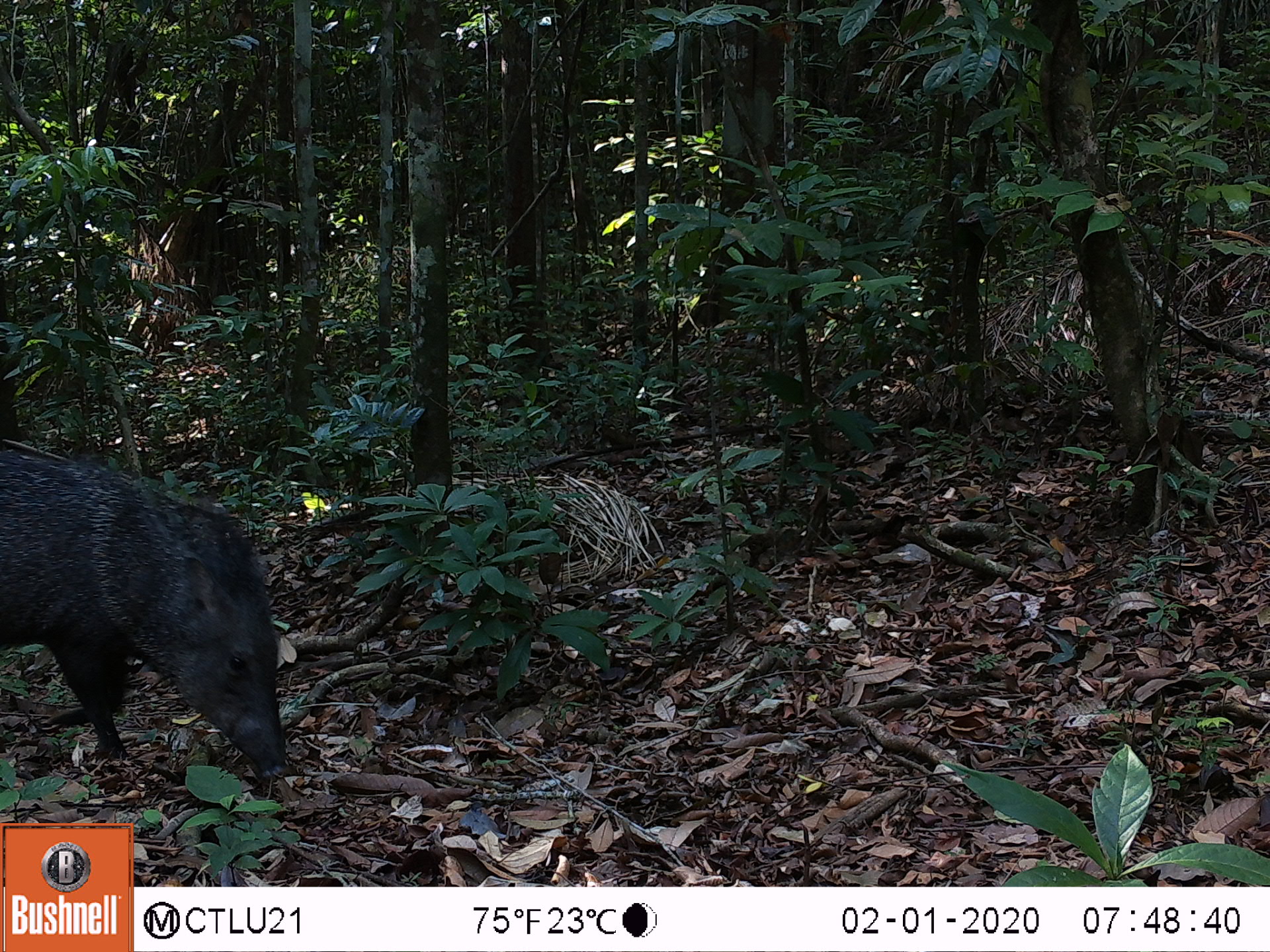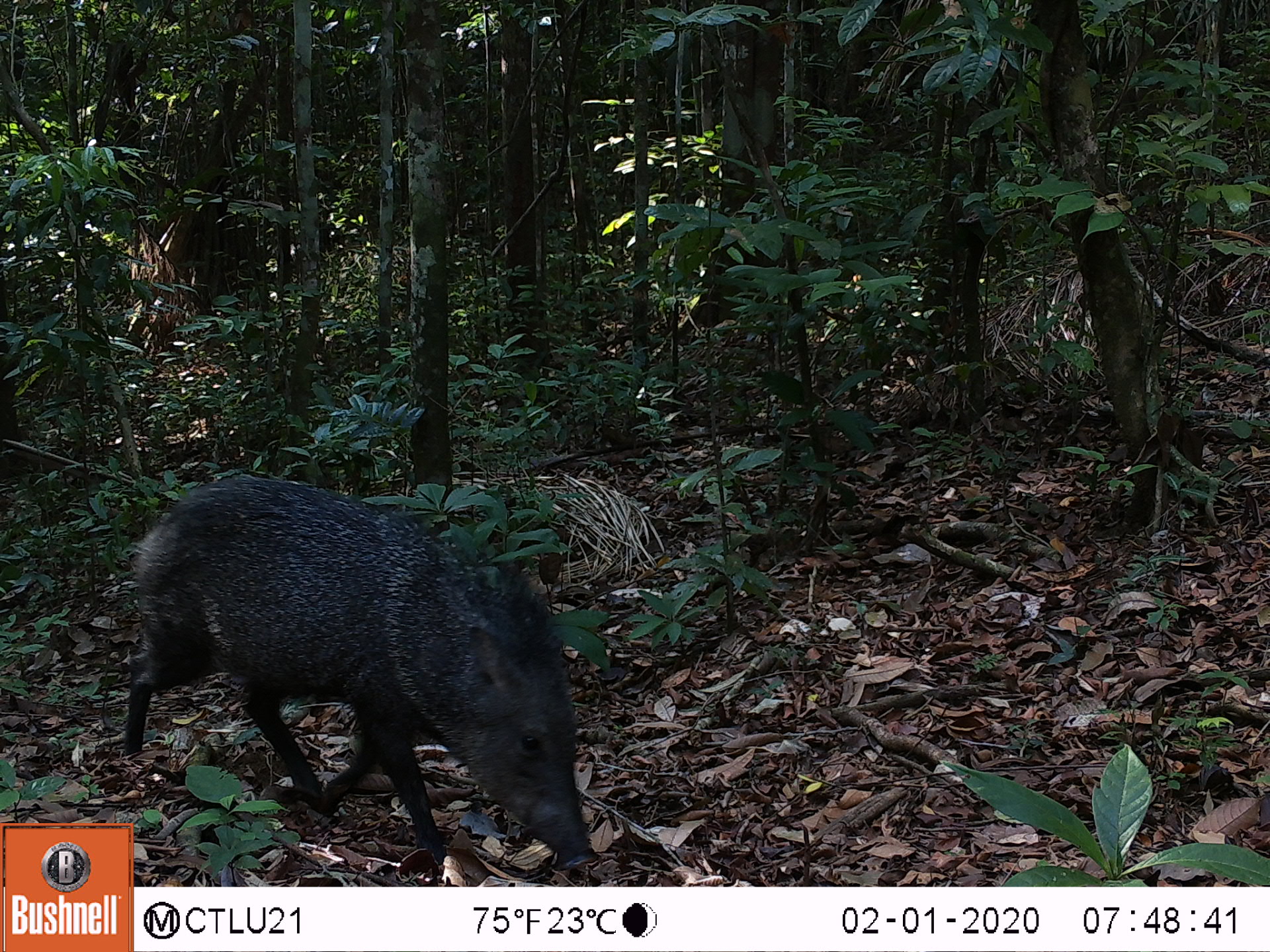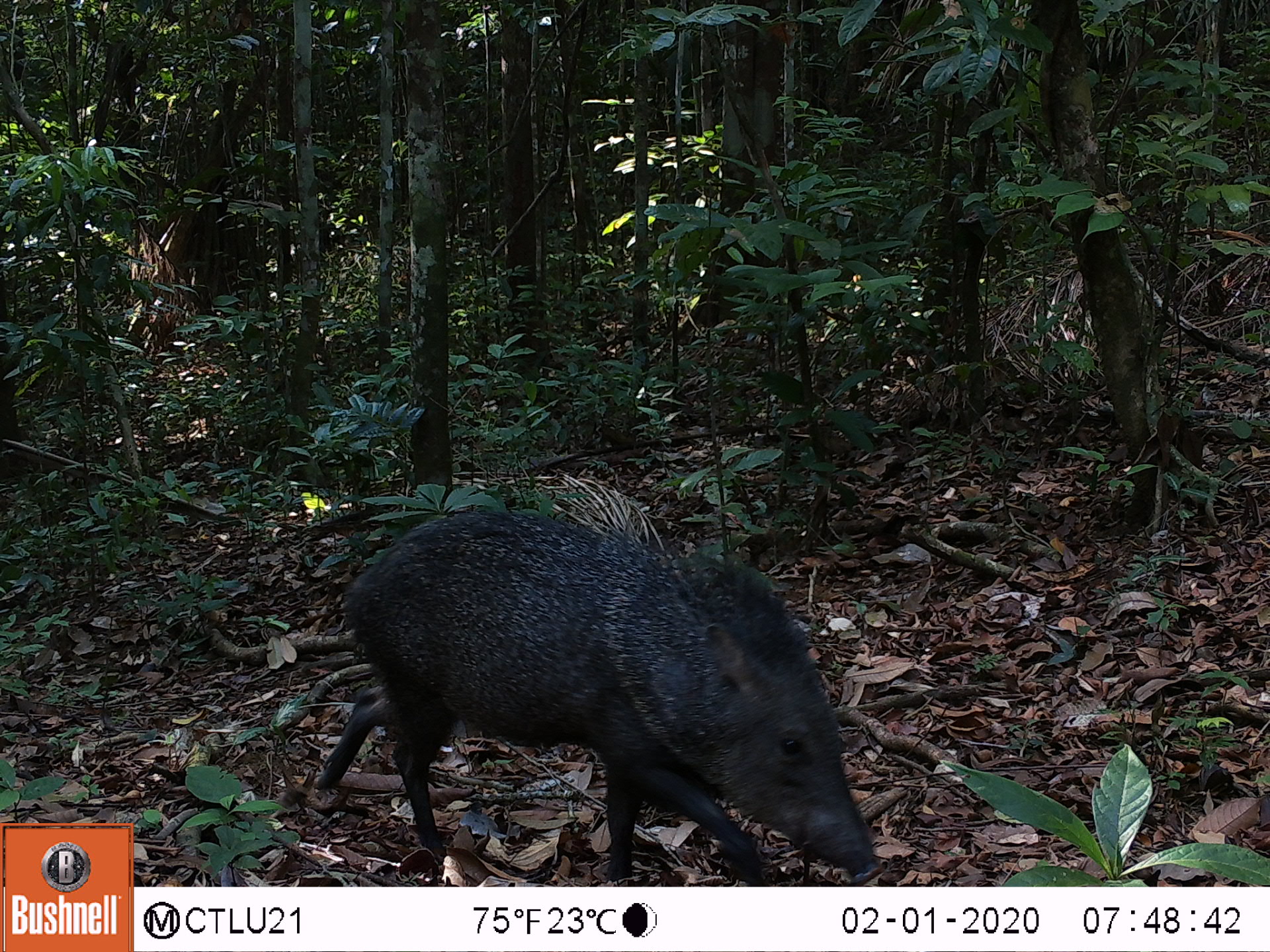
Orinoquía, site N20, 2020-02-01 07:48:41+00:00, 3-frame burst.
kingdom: Animalia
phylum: Chordata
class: Mammalia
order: Artiodactyla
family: Tayassuidae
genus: Pecari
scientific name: Pecari tajacu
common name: collared peccary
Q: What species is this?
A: Collared peccary (Pecari tajacu).